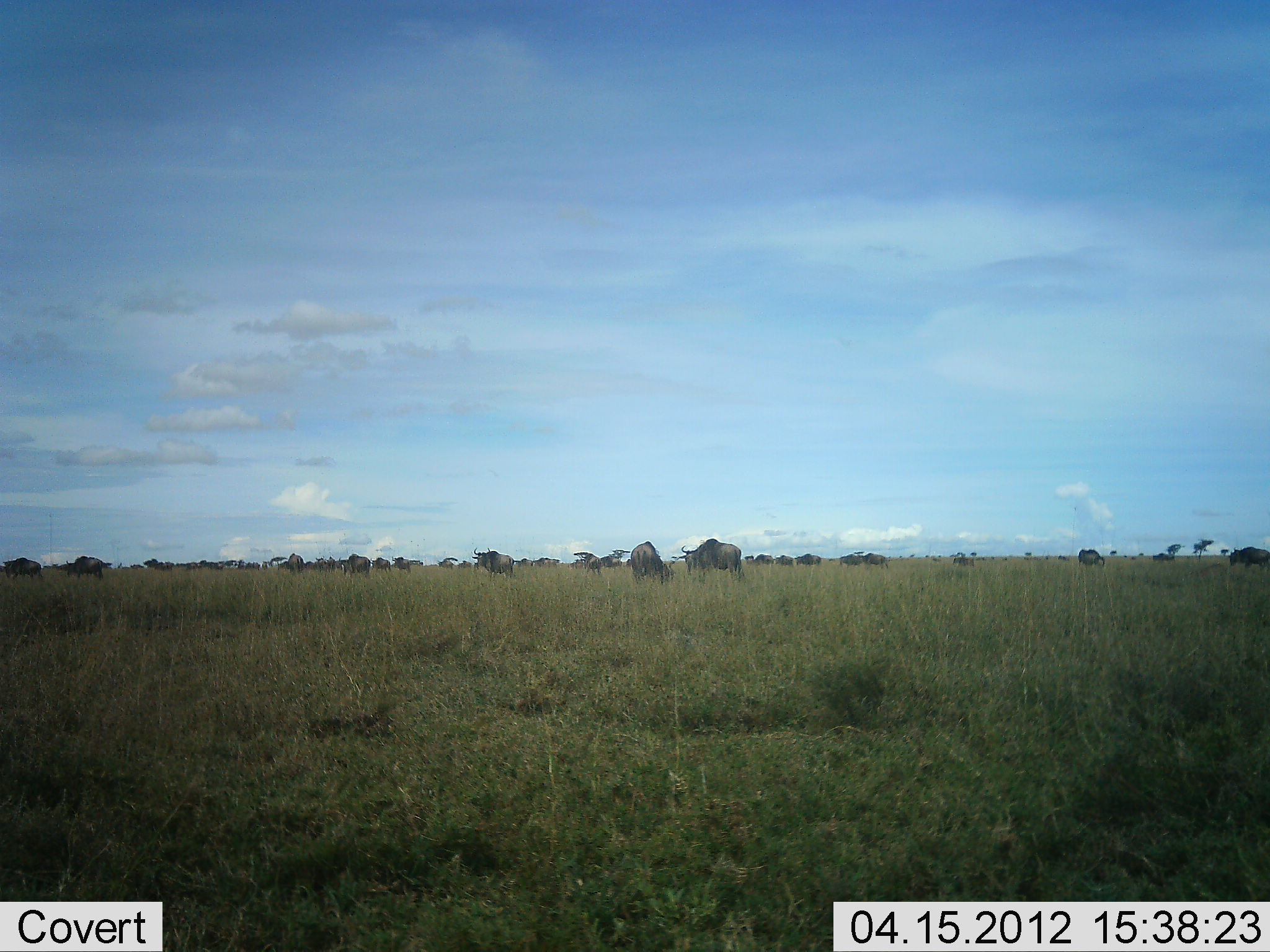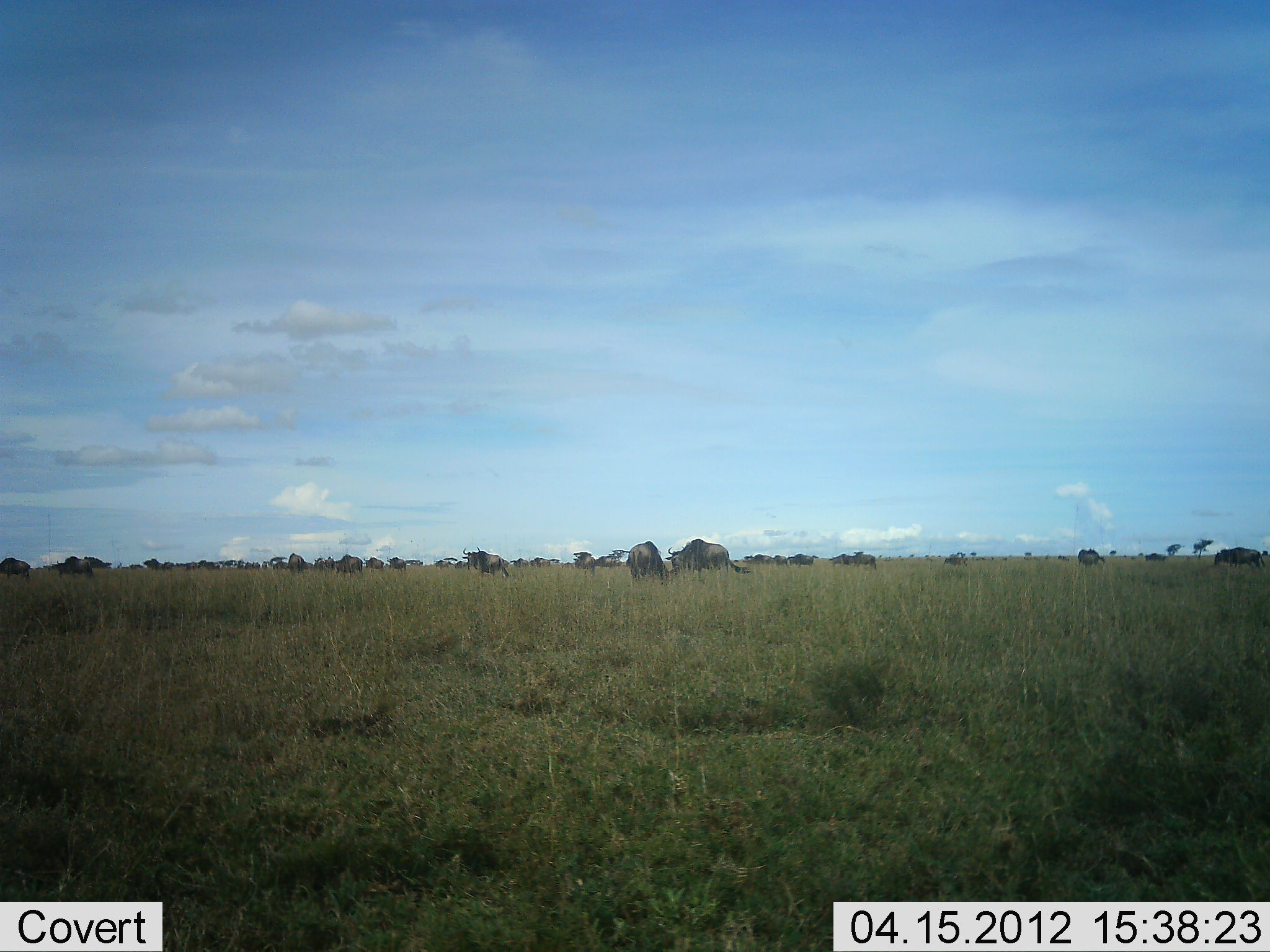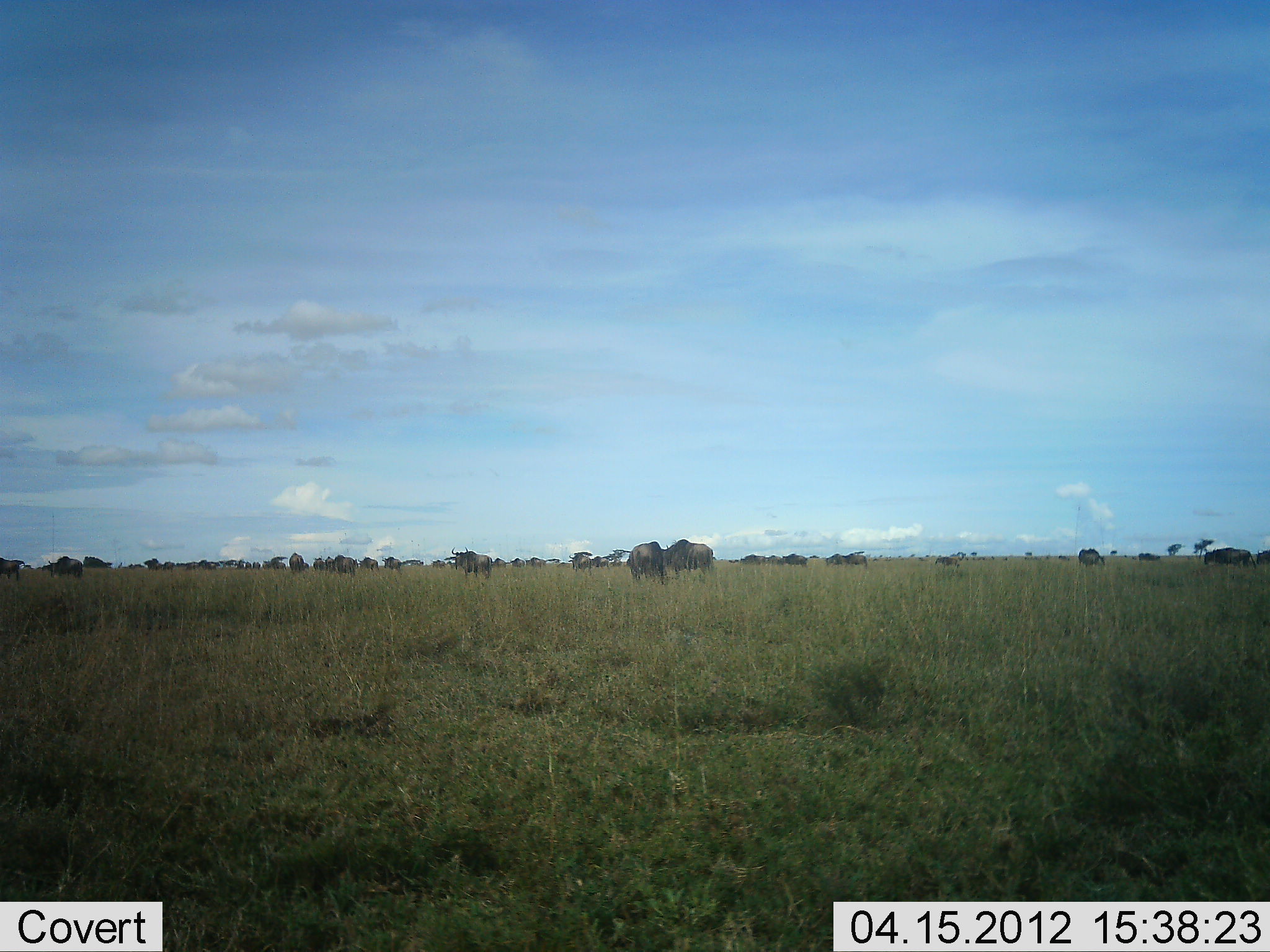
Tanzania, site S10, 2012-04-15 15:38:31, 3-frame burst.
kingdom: Animalia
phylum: Chordata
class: Mammalia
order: Artiodactyla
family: Bovidae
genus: Connochaetes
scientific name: Connochaetes taurinus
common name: blue wildebeest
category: wildebeest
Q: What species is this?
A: Wildebeest (blue wildebeest) (Connochaetes taurinus).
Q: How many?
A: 11-50.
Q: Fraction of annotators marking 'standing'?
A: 39%.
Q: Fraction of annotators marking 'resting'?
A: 6%.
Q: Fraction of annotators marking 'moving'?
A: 72%.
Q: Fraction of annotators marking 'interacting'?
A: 0%.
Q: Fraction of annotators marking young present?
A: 0%.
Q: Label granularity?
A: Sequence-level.